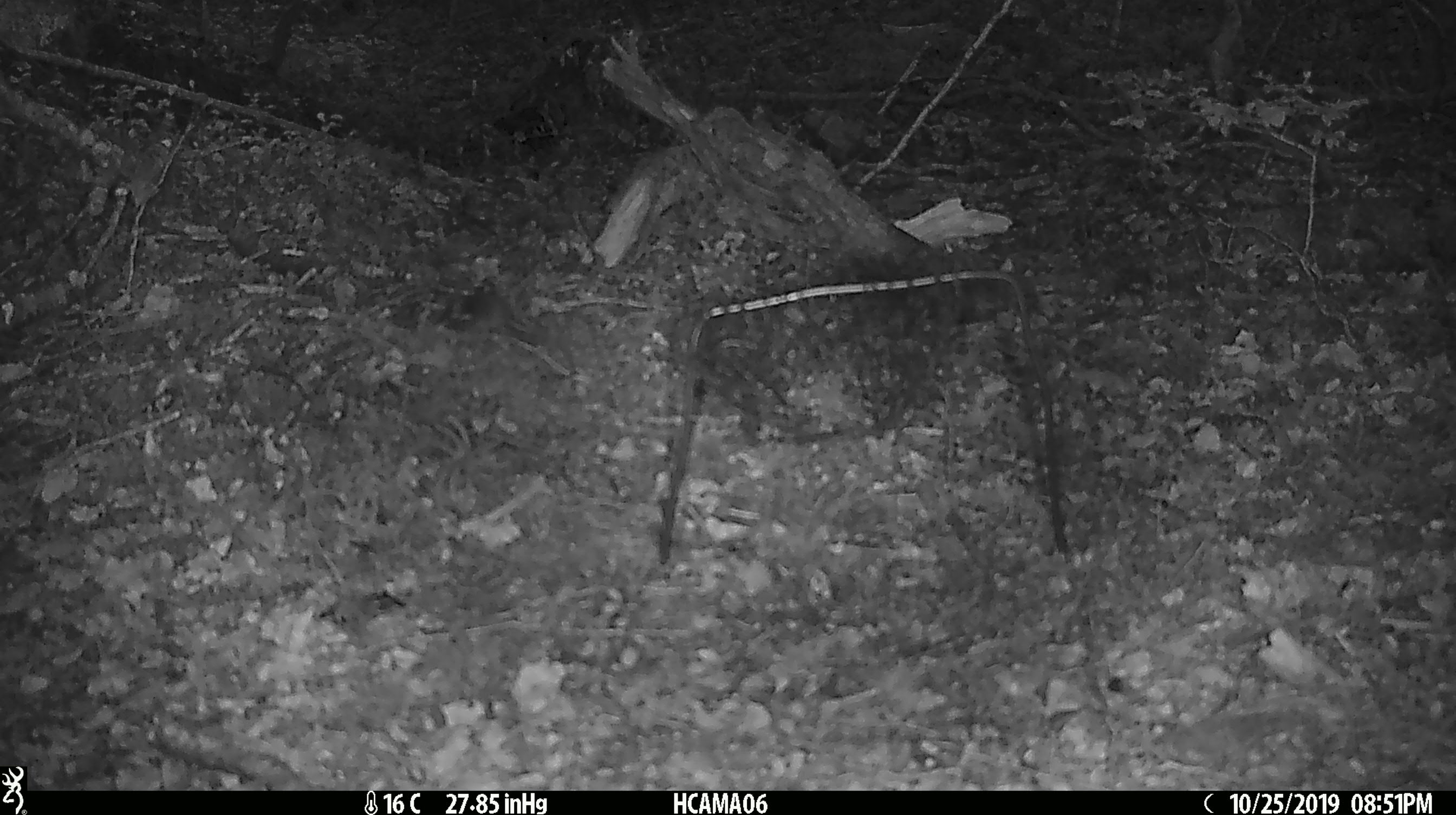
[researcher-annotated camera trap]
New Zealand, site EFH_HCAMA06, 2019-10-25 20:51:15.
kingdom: Animalia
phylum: Chordata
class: Mammalia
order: Rodentia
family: Muridae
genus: Mus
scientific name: Mus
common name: mouse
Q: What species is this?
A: Mouse (Mus).